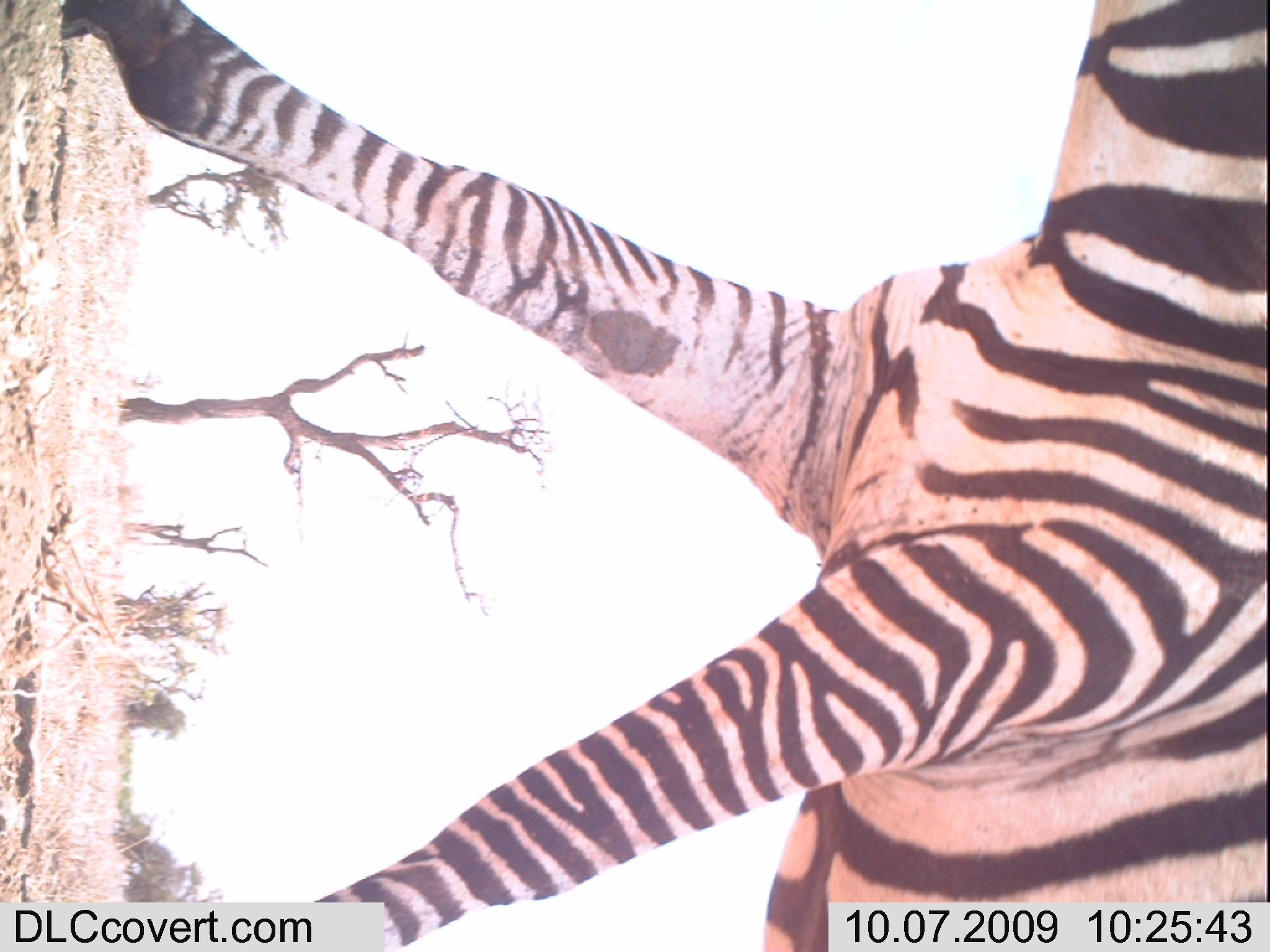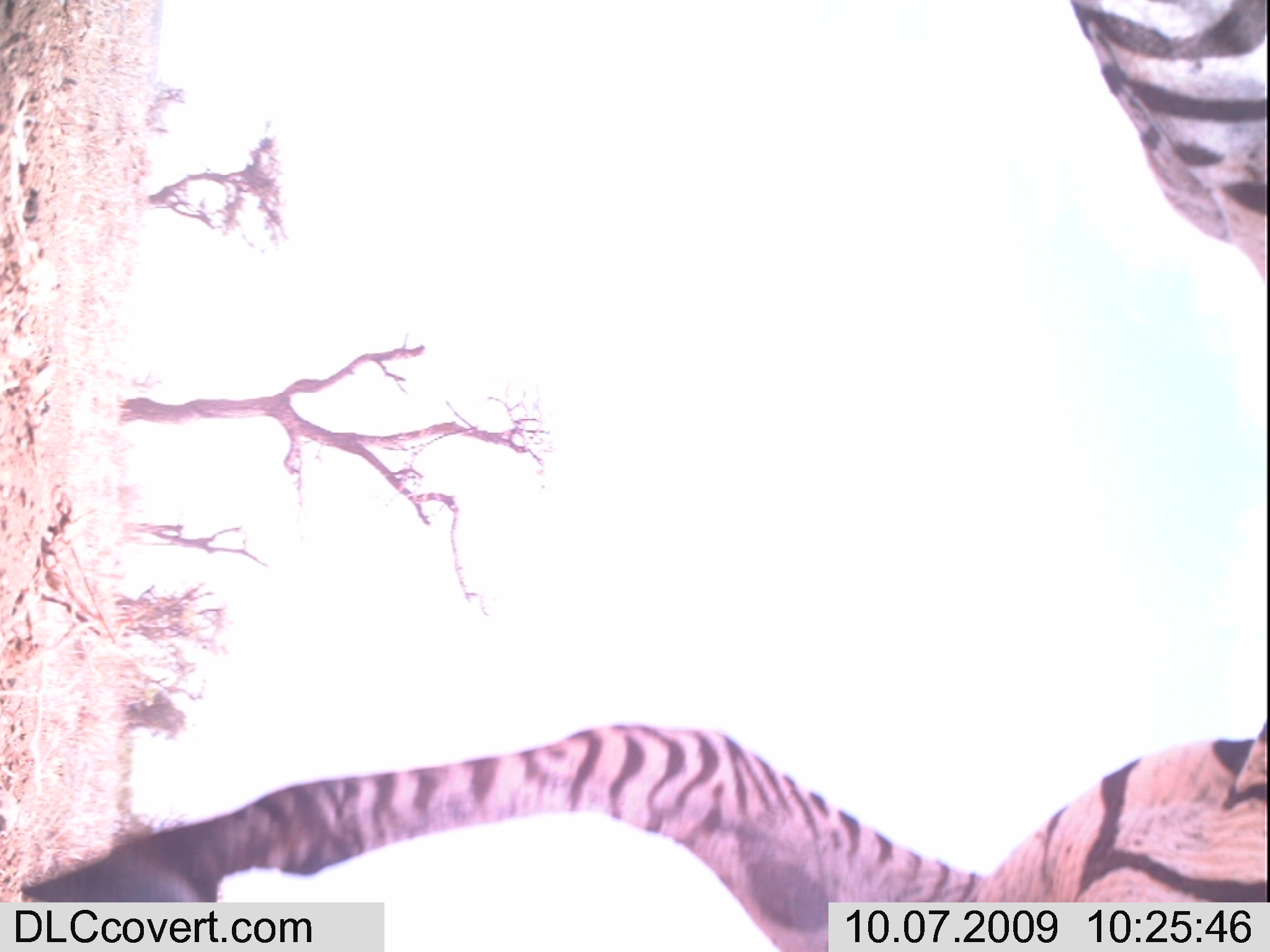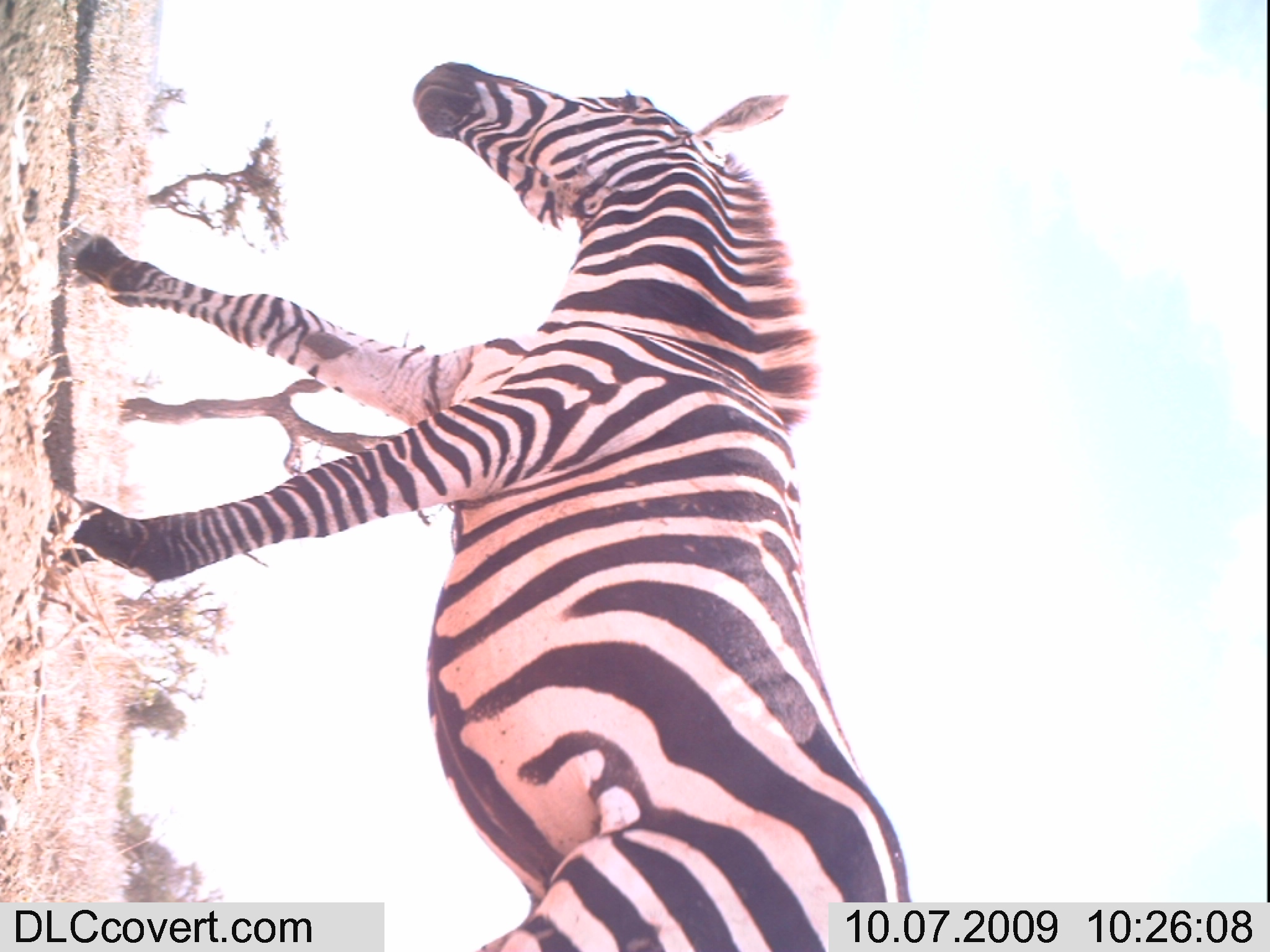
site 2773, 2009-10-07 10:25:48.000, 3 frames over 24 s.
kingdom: Animalia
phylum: Chordata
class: Mammalia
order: Perissodactyla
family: Equidae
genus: Equus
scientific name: Equus quagga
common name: plains zebra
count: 1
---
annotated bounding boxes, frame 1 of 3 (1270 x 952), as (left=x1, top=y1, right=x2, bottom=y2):
equus quagga: (left=34, top=0, right=1270, bottom=952)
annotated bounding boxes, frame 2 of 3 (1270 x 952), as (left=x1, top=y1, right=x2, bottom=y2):
equus quagga: (left=5, top=0, right=1270, bottom=951)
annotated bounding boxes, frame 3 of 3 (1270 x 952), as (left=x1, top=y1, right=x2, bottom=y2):
equus quagga: (left=45, top=45, right=914, bottom=952)